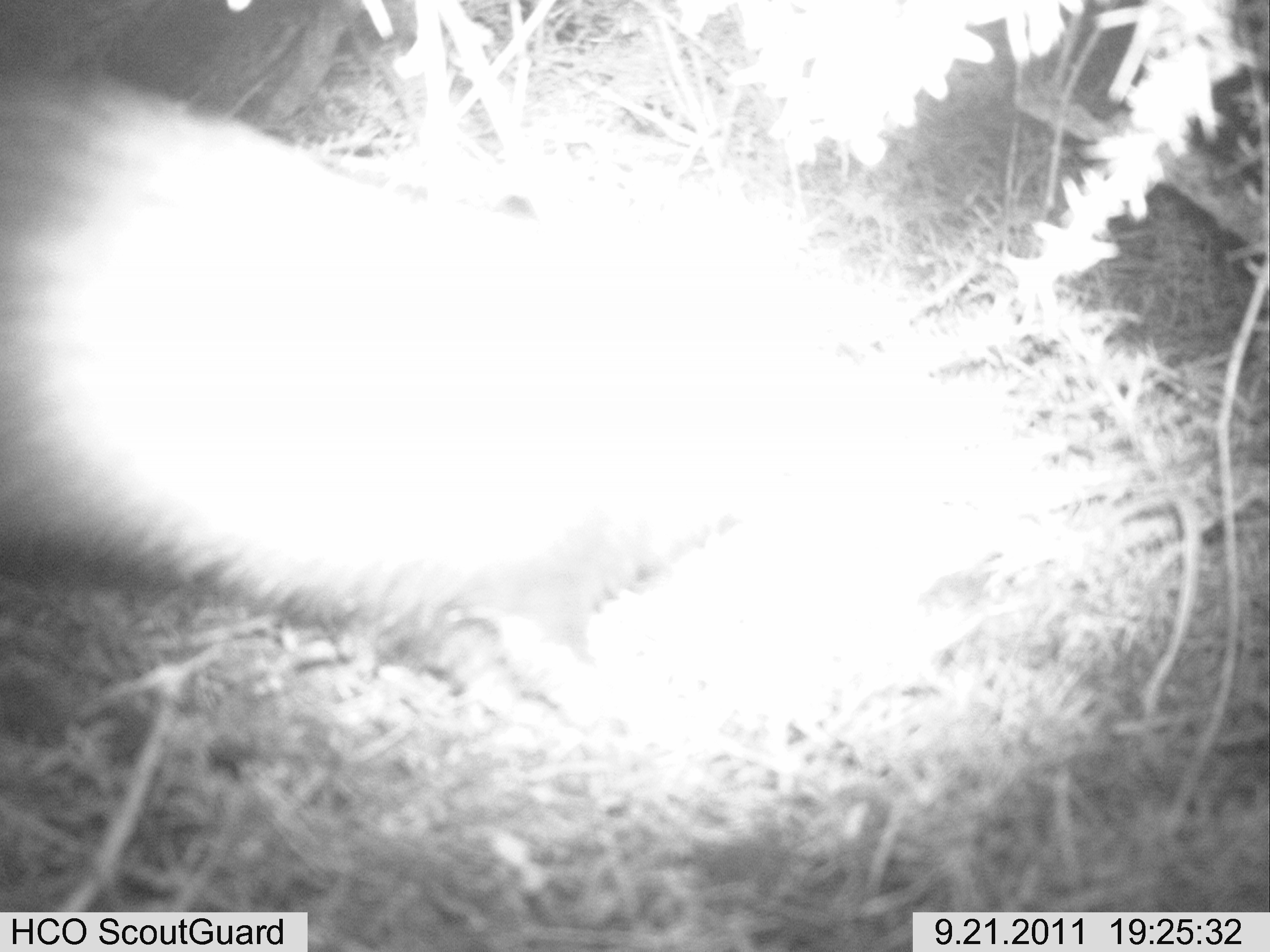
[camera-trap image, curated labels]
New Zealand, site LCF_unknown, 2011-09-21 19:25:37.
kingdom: Animalia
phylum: Chordata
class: Mammalia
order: Carnivora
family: Mustelidae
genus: Mustela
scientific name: Mustela furo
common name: ferret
Ferret (Mustela furo).